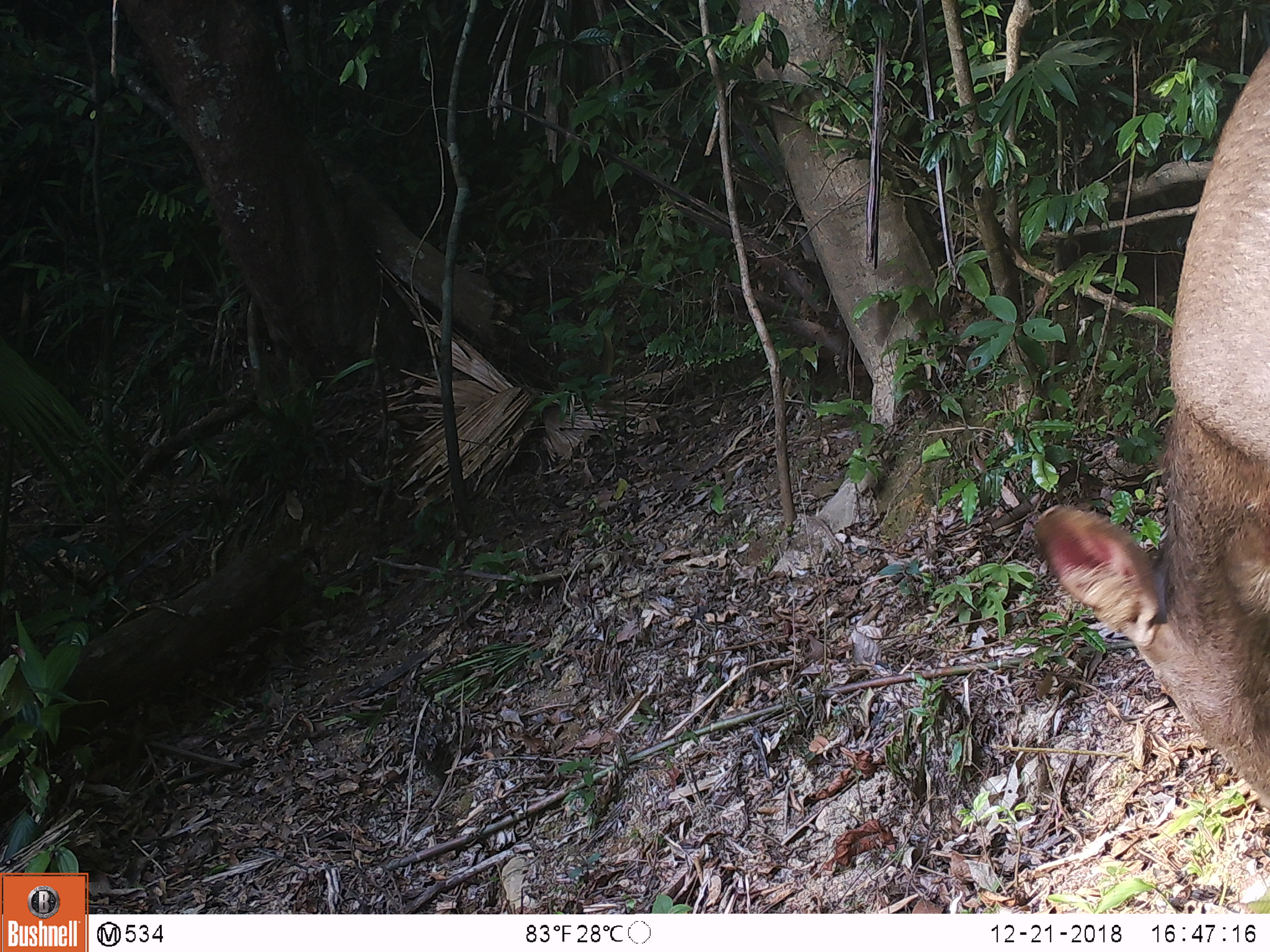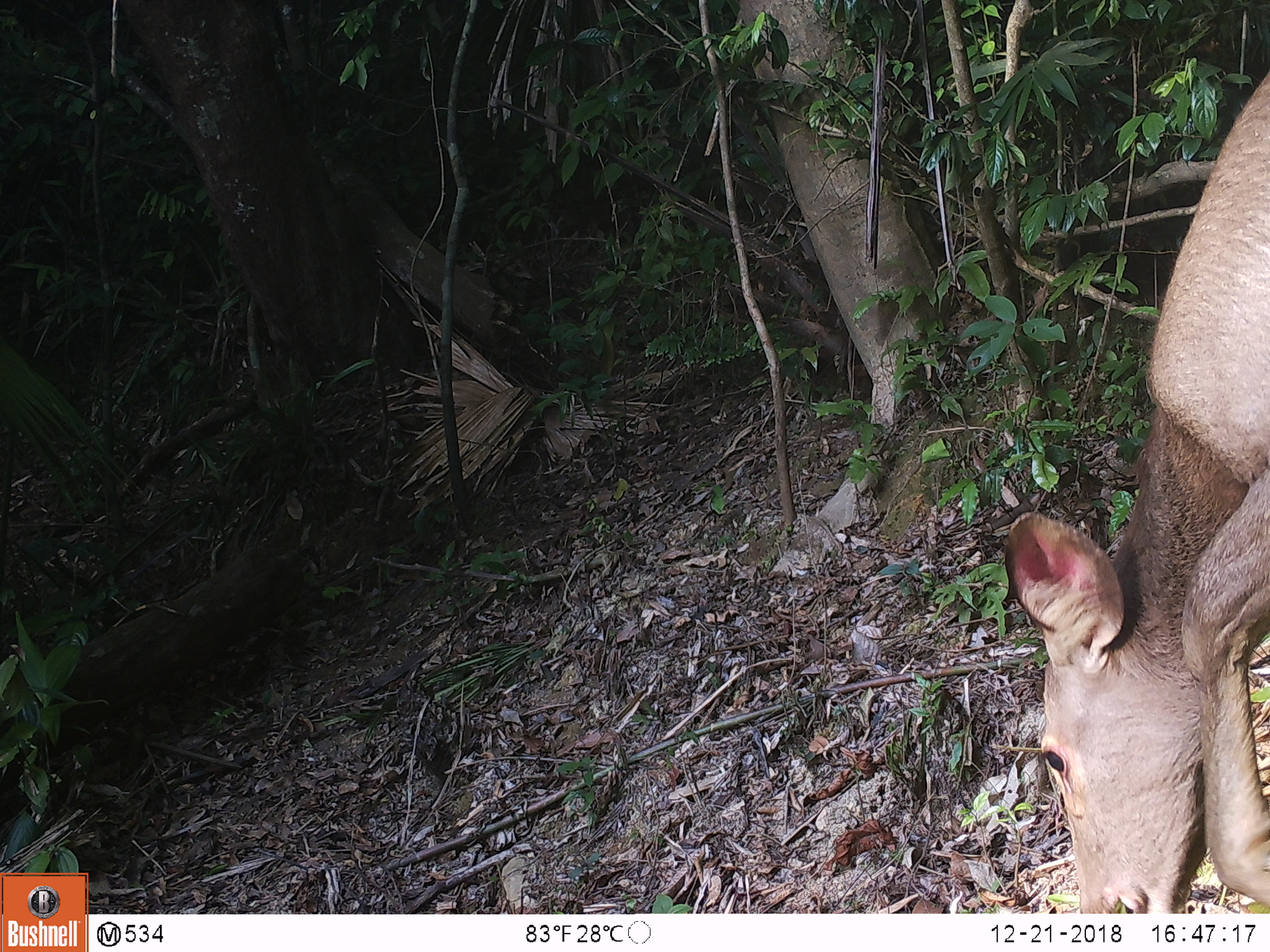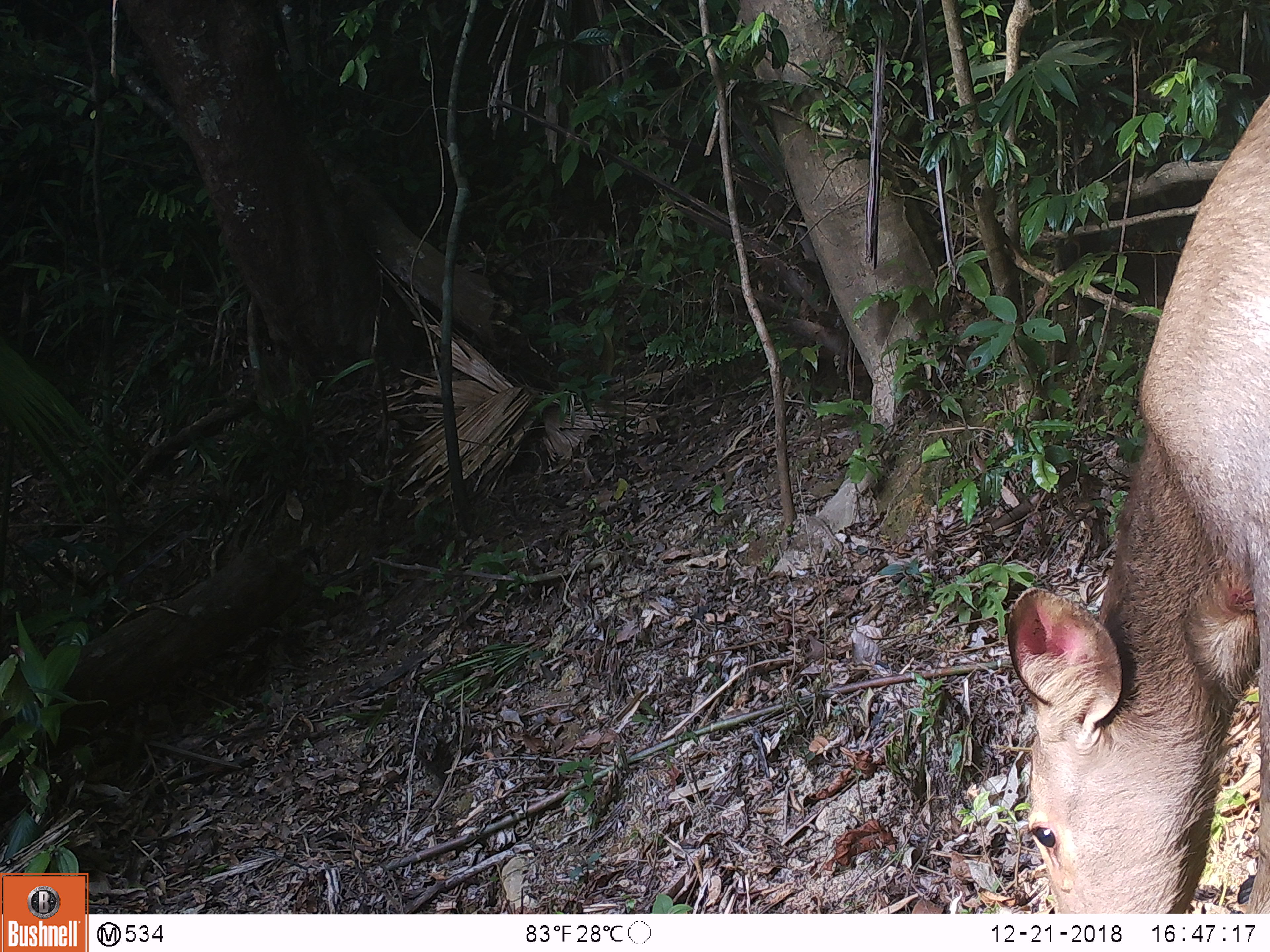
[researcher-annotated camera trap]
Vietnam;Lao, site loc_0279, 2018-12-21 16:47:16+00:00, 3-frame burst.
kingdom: Animalia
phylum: Chordata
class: Mammalia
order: Artiodactyla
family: Cervidae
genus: Rusa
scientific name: Rusa unicolor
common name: sambar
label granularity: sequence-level